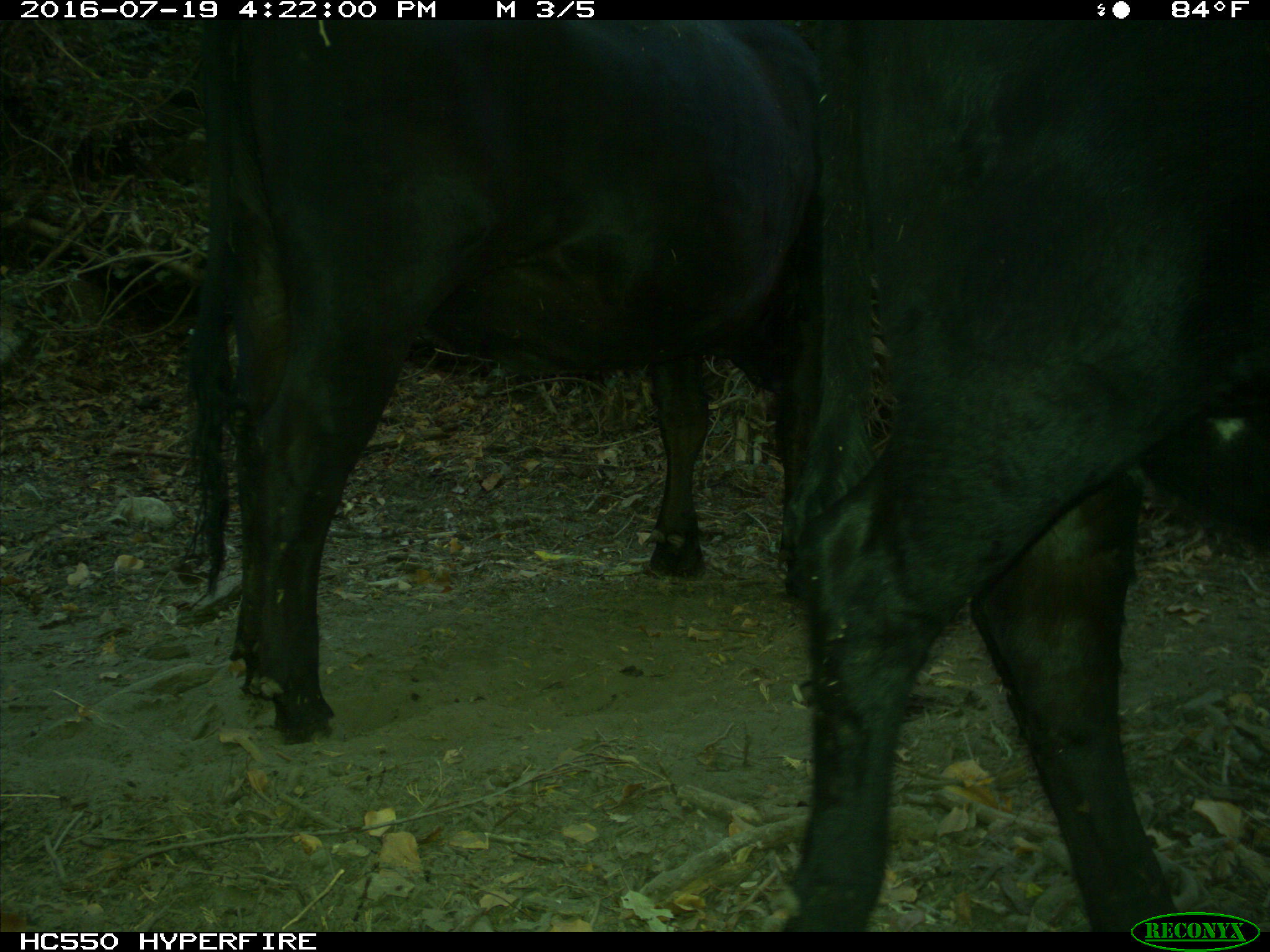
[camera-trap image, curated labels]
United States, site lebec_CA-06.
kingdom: Animalia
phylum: Chordata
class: Mammalia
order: Artiodactyla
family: Bovidae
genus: Bos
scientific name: Bos taurus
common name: domestic cow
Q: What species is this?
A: Bos taurus (domestic cow).